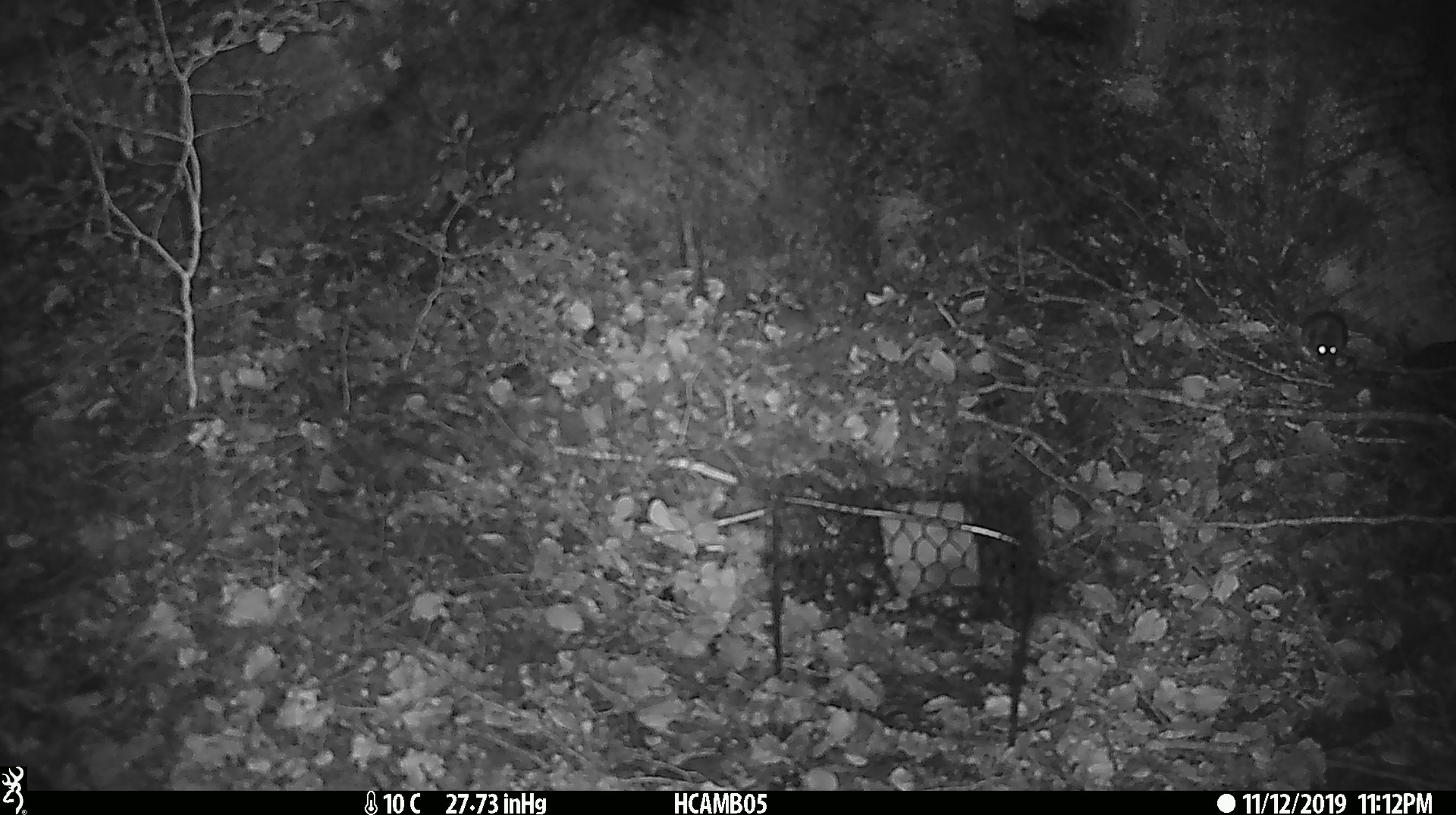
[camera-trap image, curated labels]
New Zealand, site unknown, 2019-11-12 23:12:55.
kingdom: Animalia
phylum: Chordata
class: Mammalia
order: Rodentia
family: Muridae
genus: Mus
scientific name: Mus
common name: mouse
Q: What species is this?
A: Mouse (Mus).